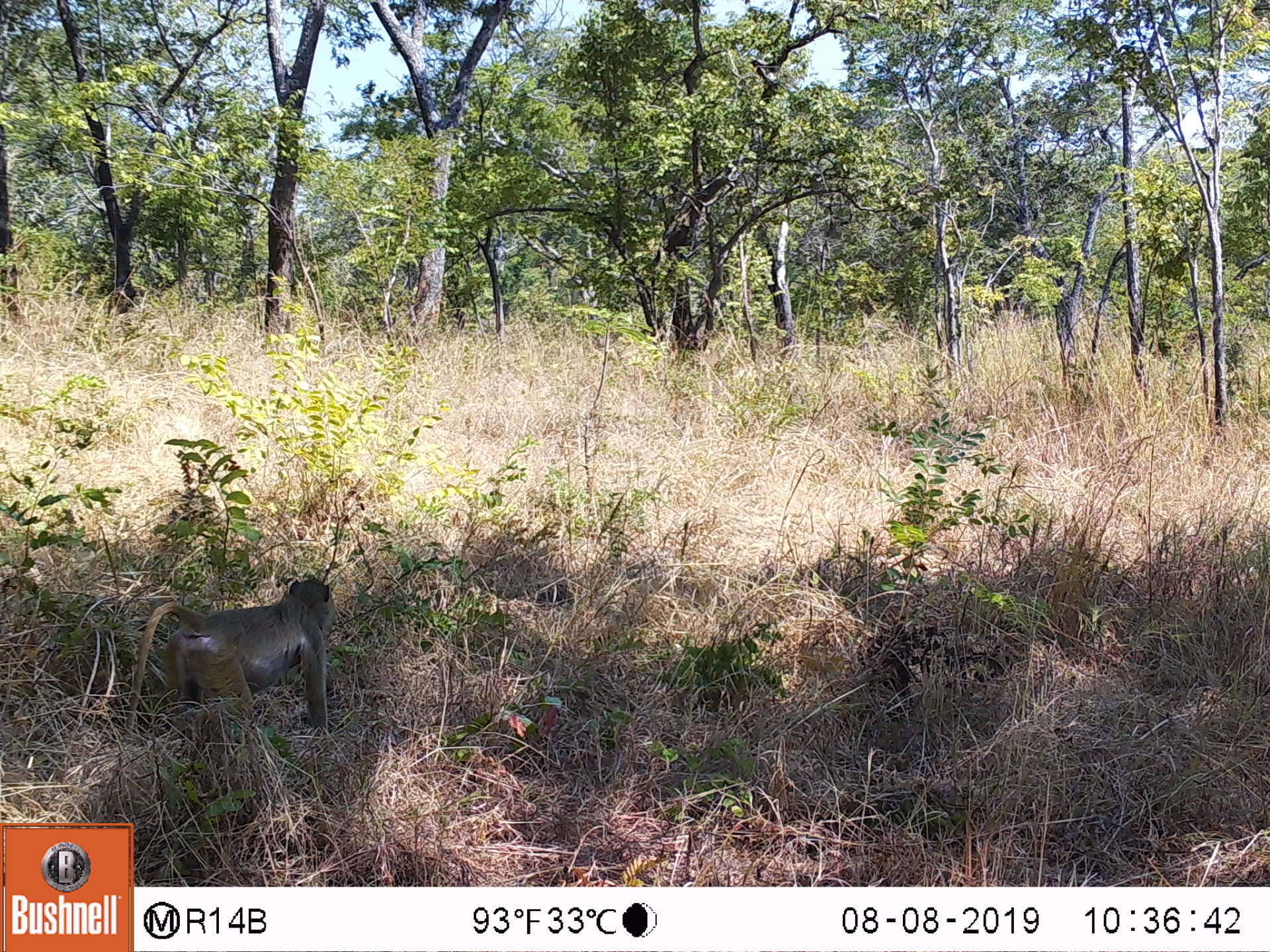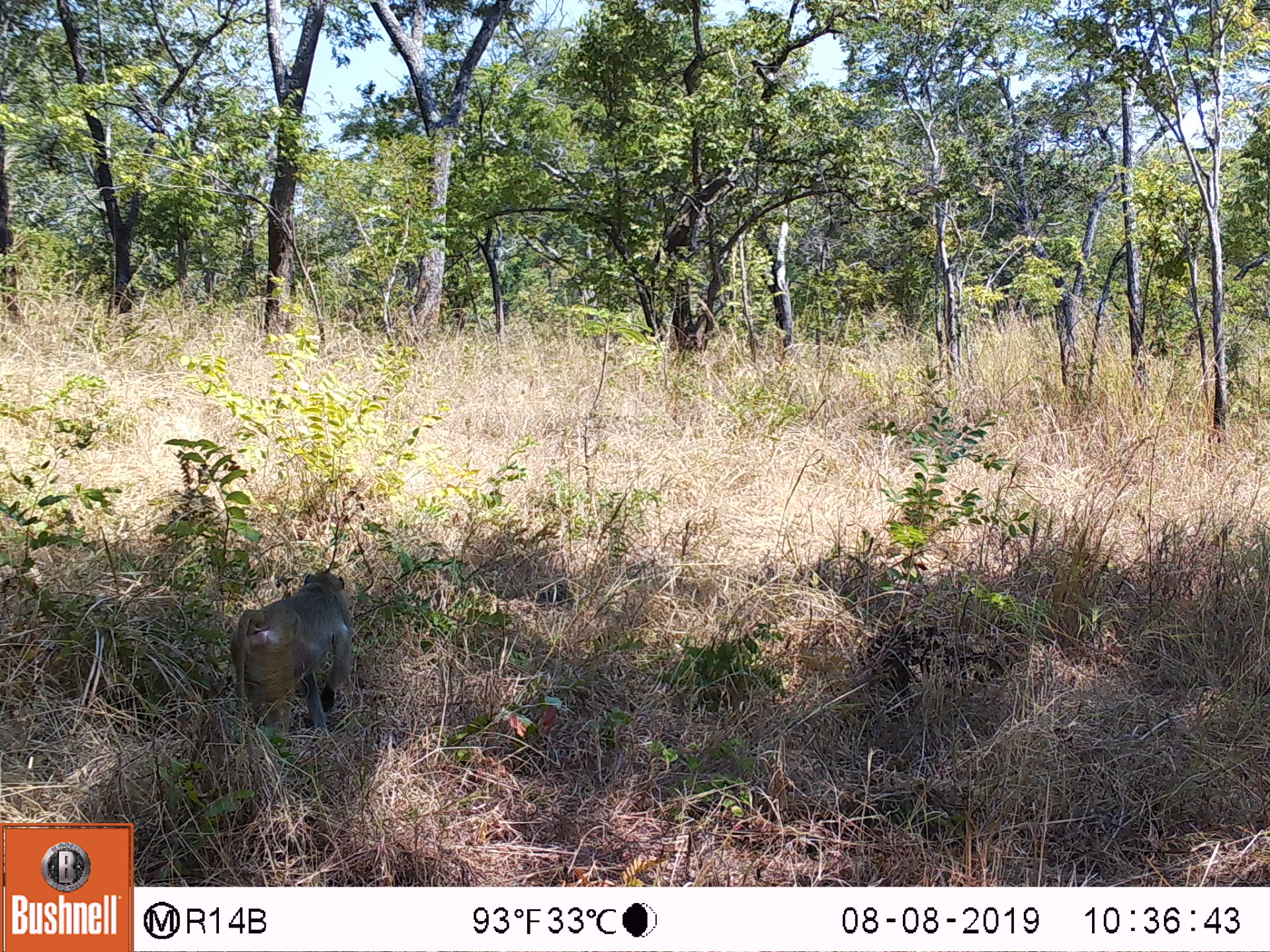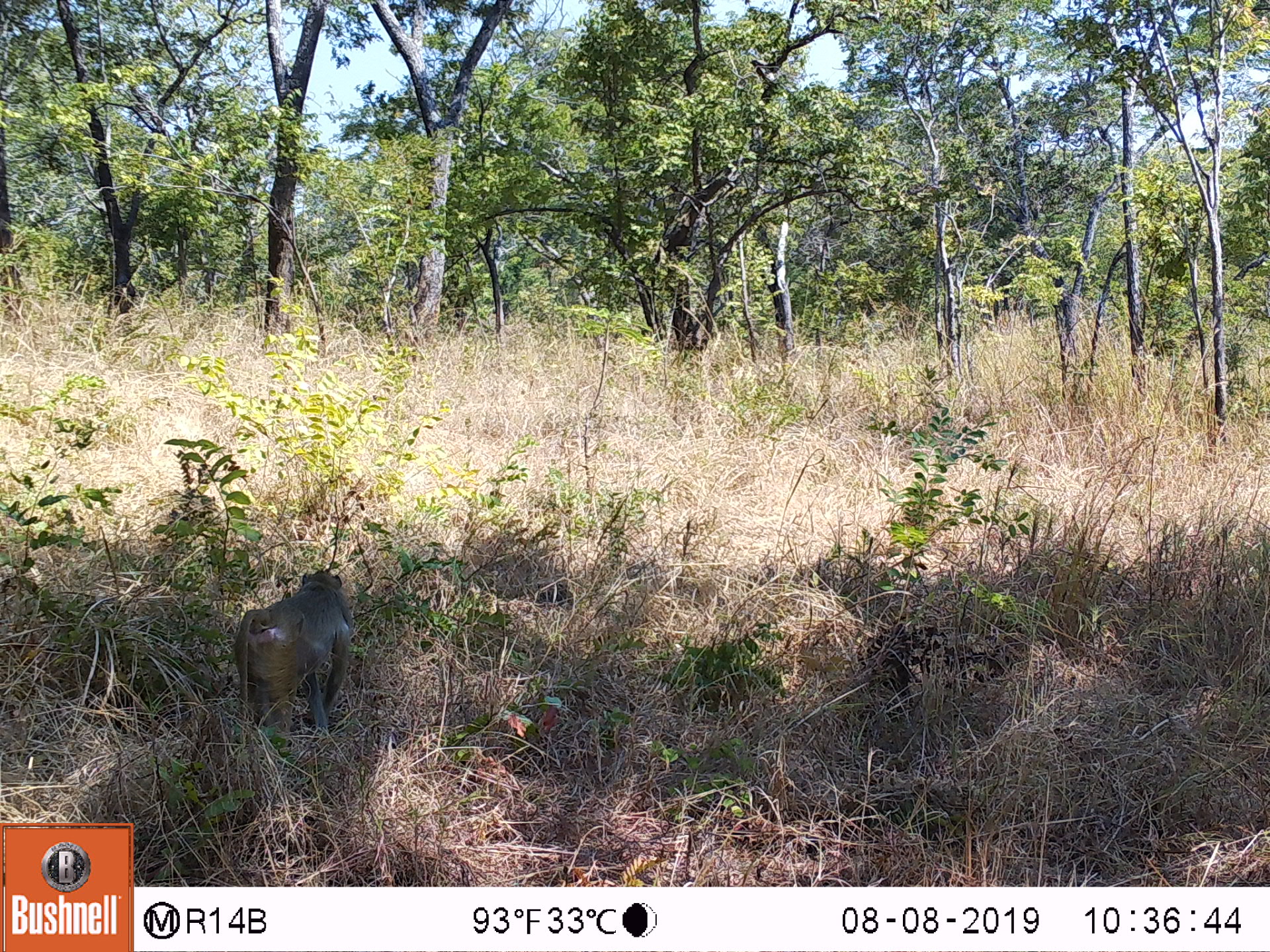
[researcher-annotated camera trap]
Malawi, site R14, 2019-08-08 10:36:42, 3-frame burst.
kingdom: Animalia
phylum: Chordata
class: Mammalia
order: Primates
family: Cercopithecidae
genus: Papio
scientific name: Papio cynocephalus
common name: yellow baboon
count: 1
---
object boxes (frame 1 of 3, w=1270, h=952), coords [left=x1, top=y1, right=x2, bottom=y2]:
yellow baboon: [left=118, top=575, right=341, bottom=772]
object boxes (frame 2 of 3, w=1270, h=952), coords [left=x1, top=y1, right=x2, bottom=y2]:
yellow baboon: [left=223, top=567, right=355, bottom=744]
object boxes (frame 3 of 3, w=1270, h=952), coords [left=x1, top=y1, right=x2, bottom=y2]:
yellow baboon: [left=230, top=565, right=357, bottom=753]